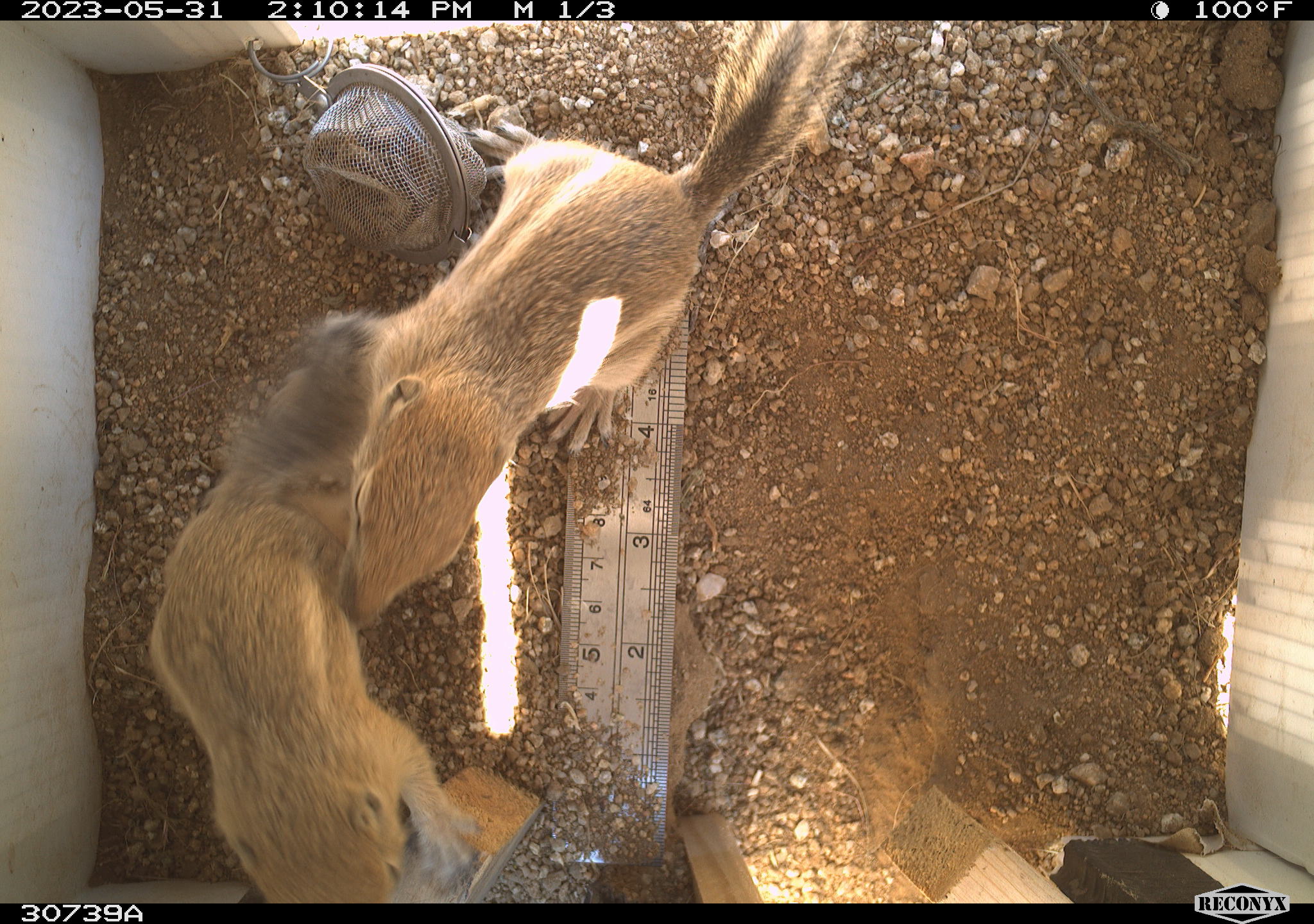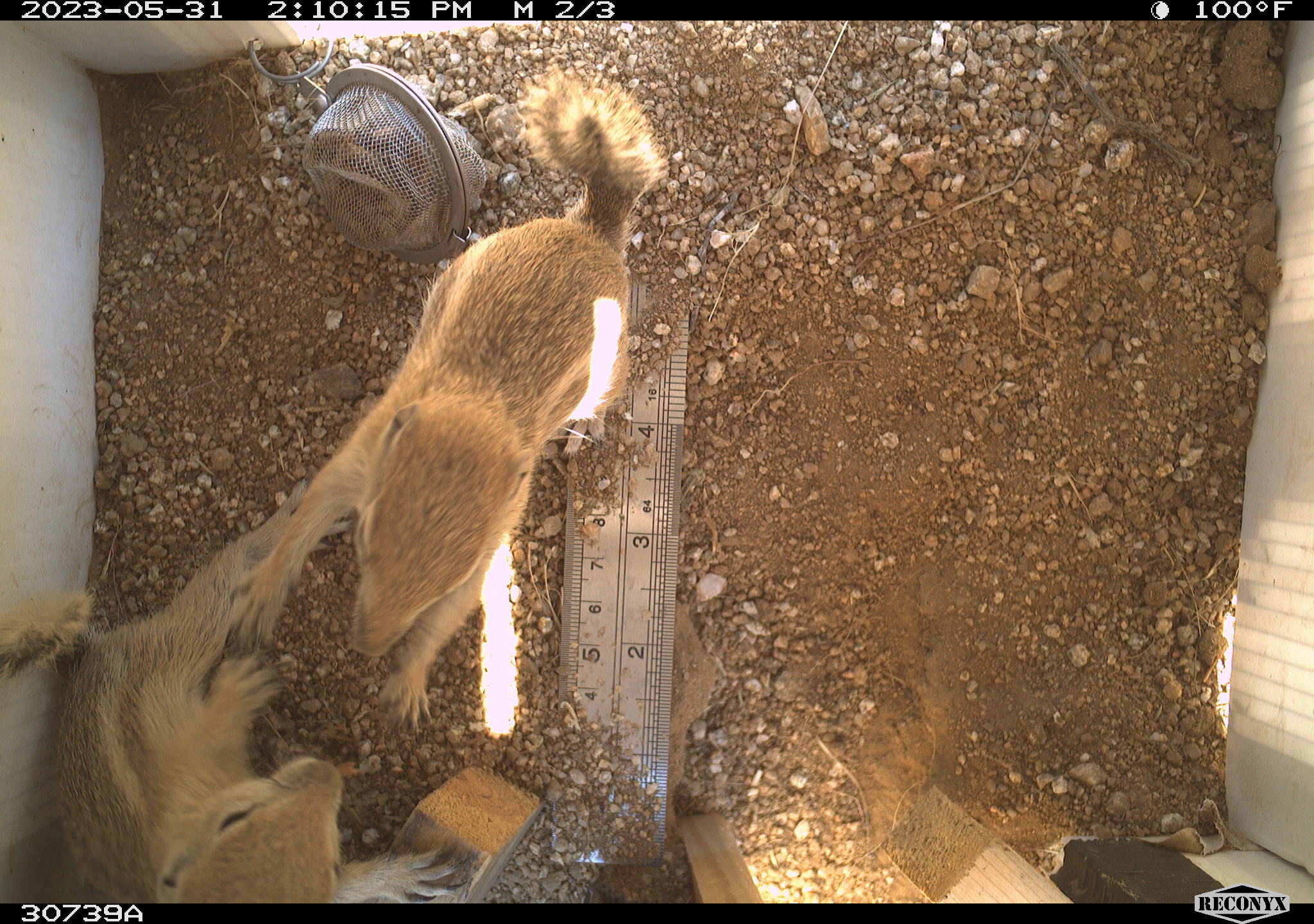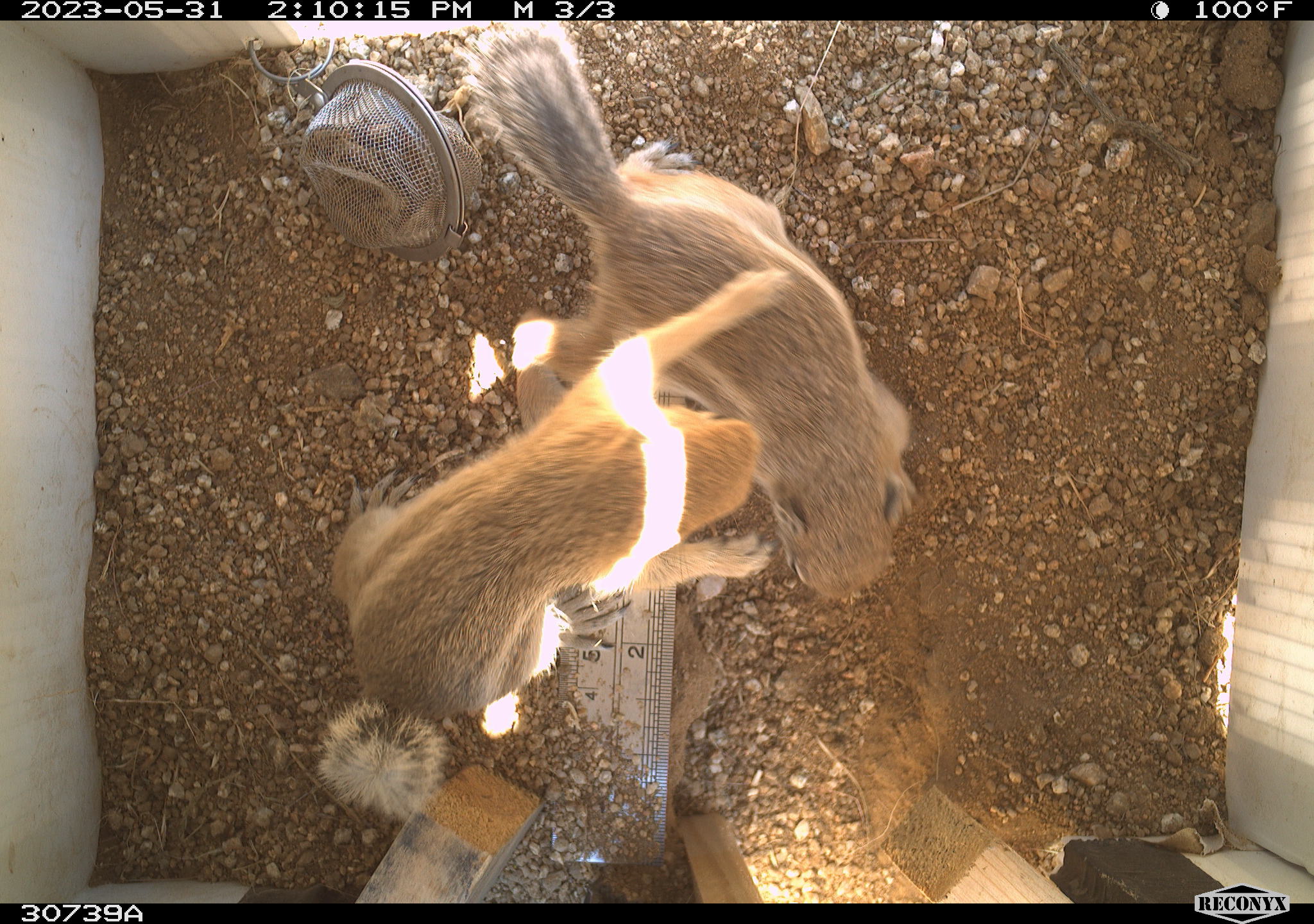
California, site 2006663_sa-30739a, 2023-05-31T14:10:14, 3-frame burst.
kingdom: Animalia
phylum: Chordata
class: Mammalia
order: Rodentia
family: Sciuridae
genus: Ammospermophilus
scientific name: Ammospermophilus leucurus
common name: white-tailed antelope squirrel